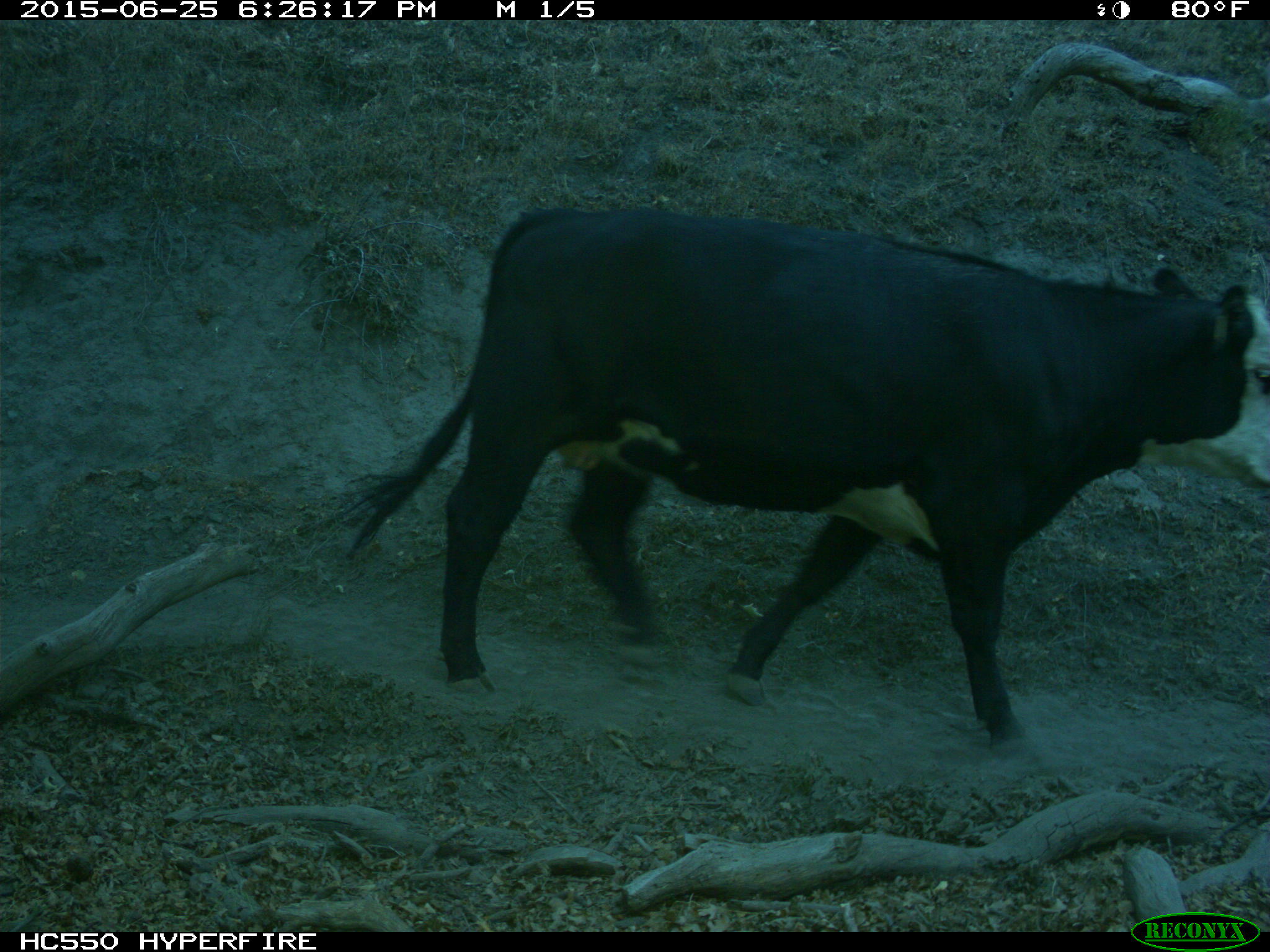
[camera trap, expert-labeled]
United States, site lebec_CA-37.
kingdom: Animalia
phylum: Chordata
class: Mammalia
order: Artiodactyla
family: Bovidae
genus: Bos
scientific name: Bos taurus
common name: domestic cow